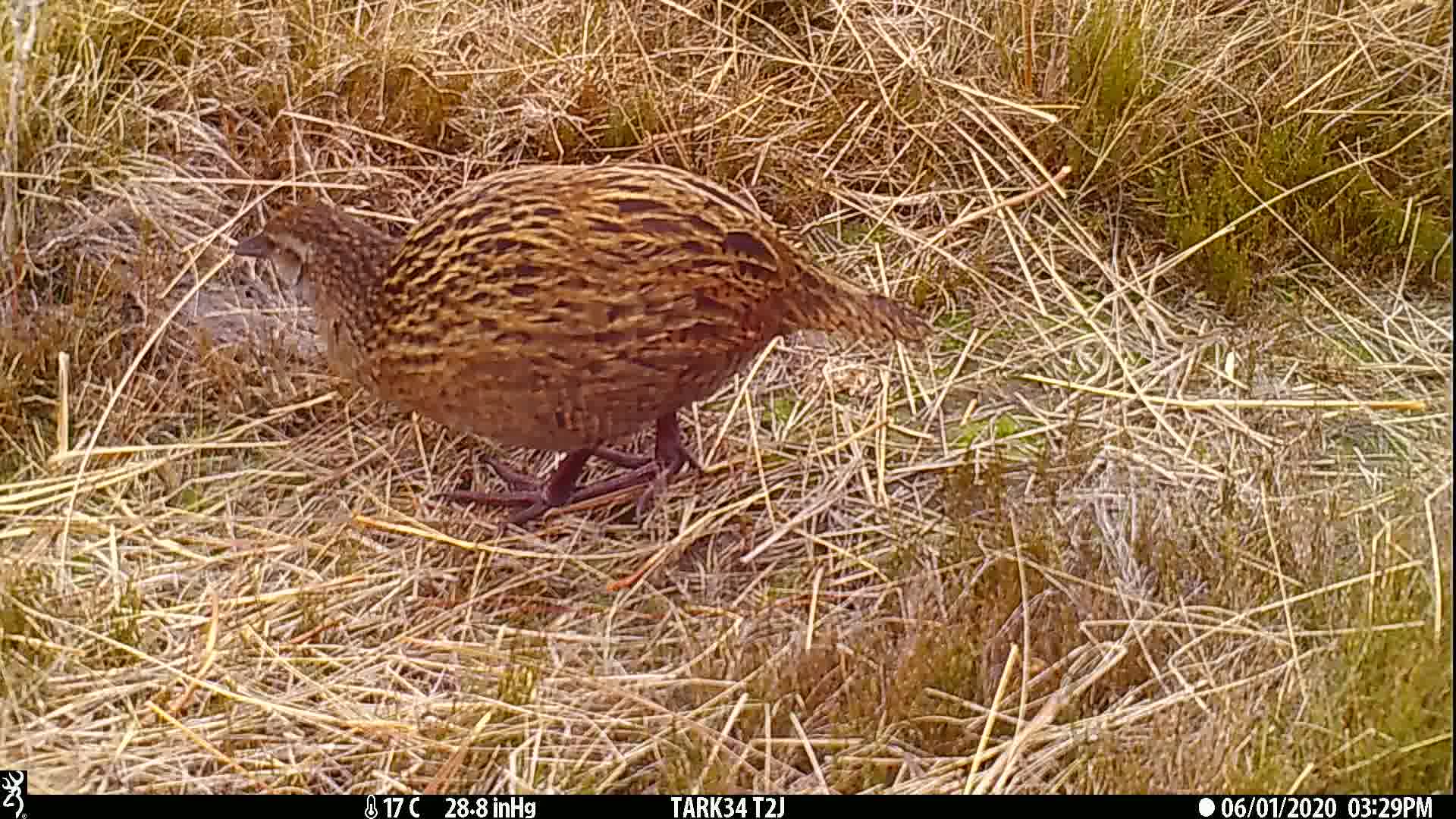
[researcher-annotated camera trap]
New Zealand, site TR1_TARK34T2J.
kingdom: Animalia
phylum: Chordata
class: Aves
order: Gruiformes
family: Rallidae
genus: Gallirallus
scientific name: Gallirallus australis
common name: weka